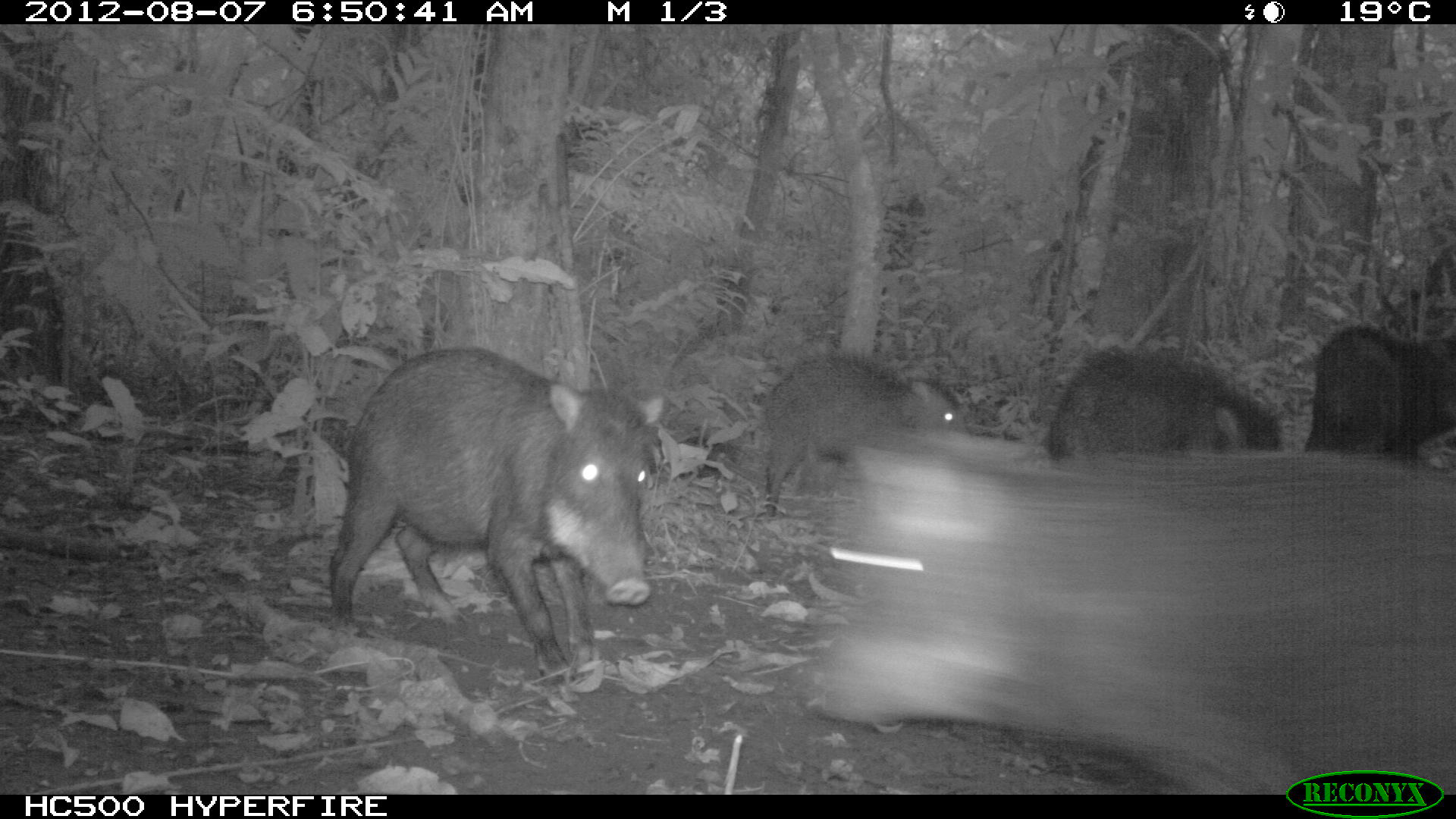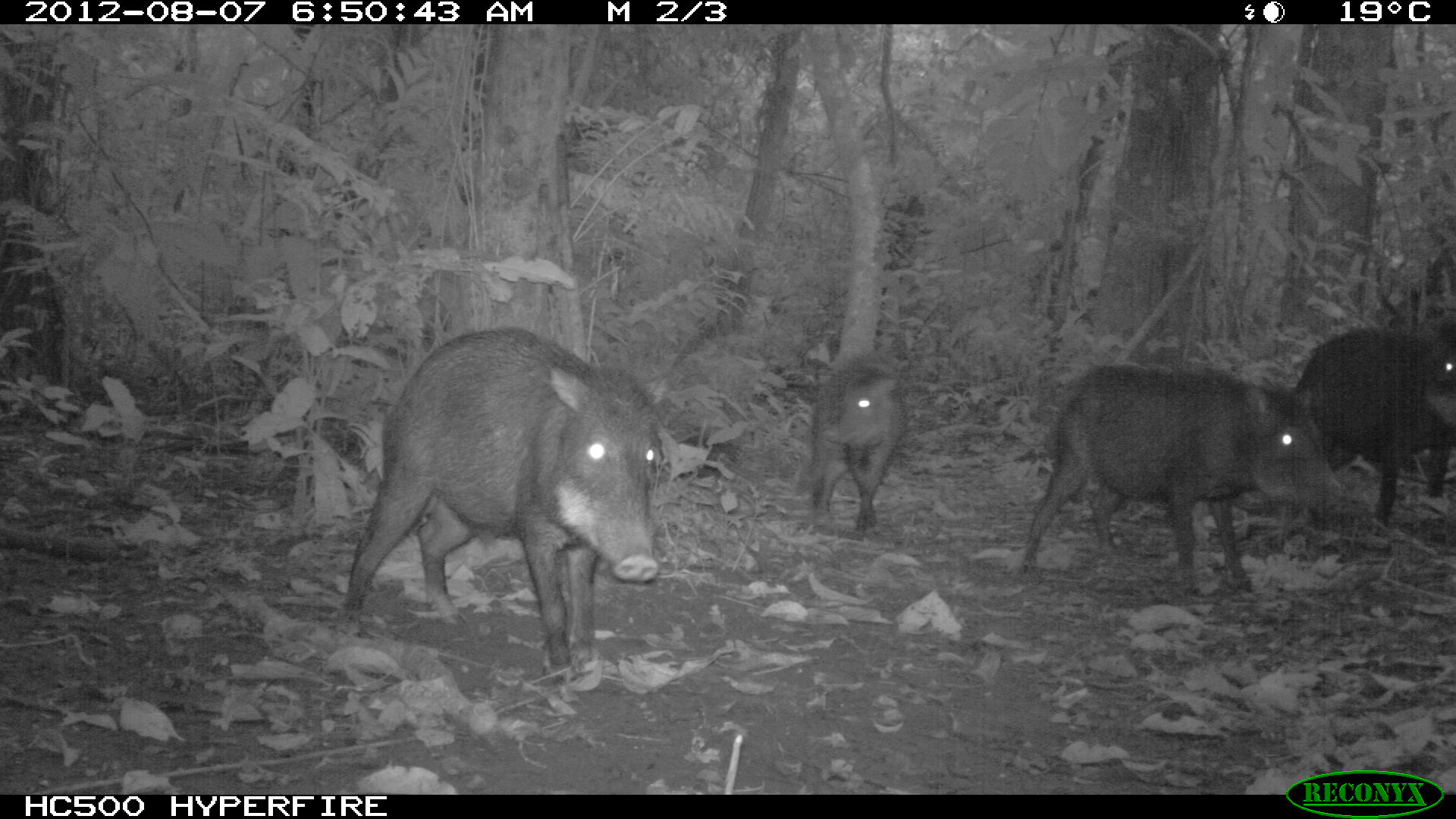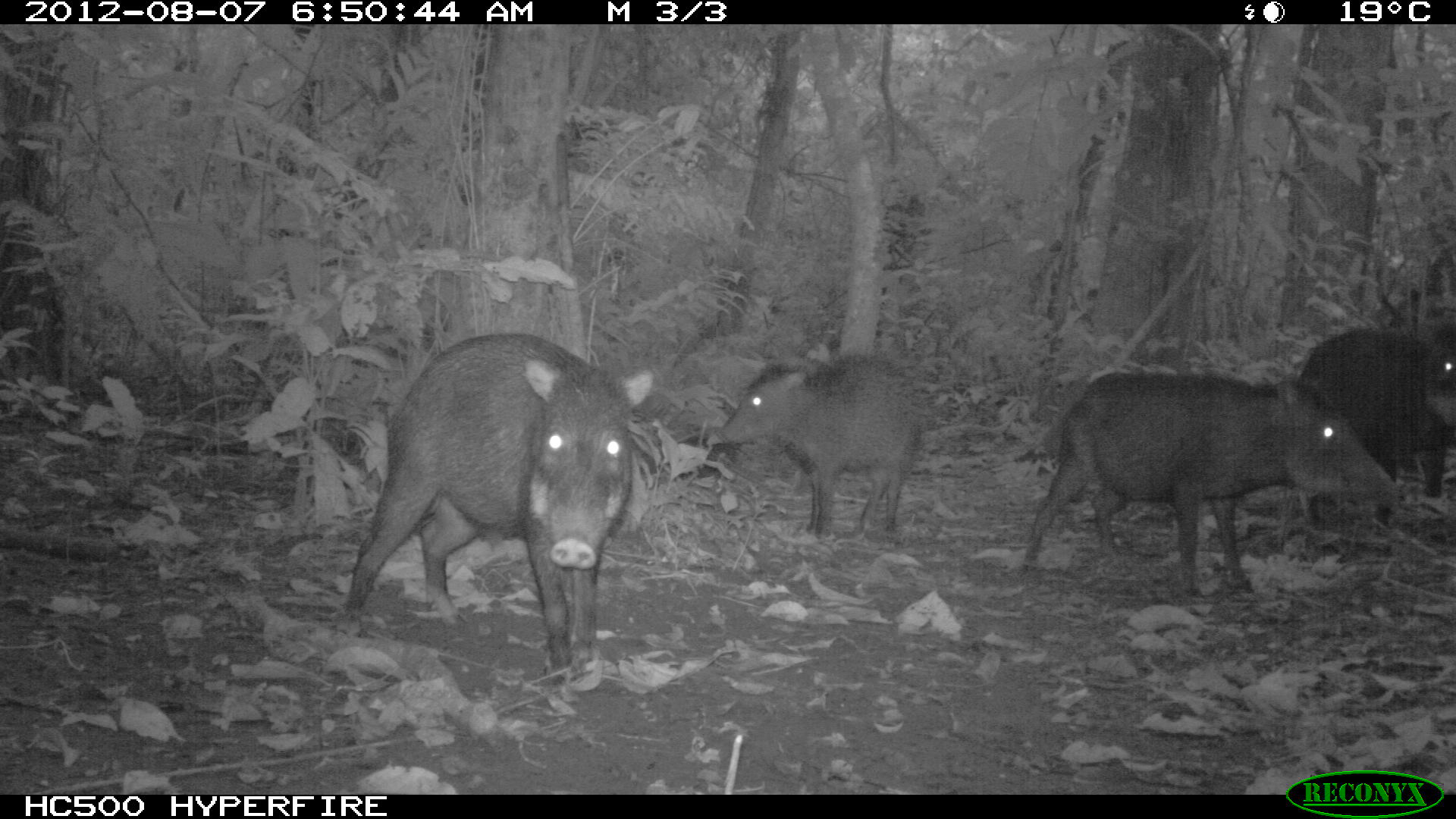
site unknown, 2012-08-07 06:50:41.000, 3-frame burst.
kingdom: Animalia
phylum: Chordata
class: Mammalia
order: Artiodactyla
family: Tayassuidae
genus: Tayassu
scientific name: Tayassu pecari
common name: white-lipped peccary